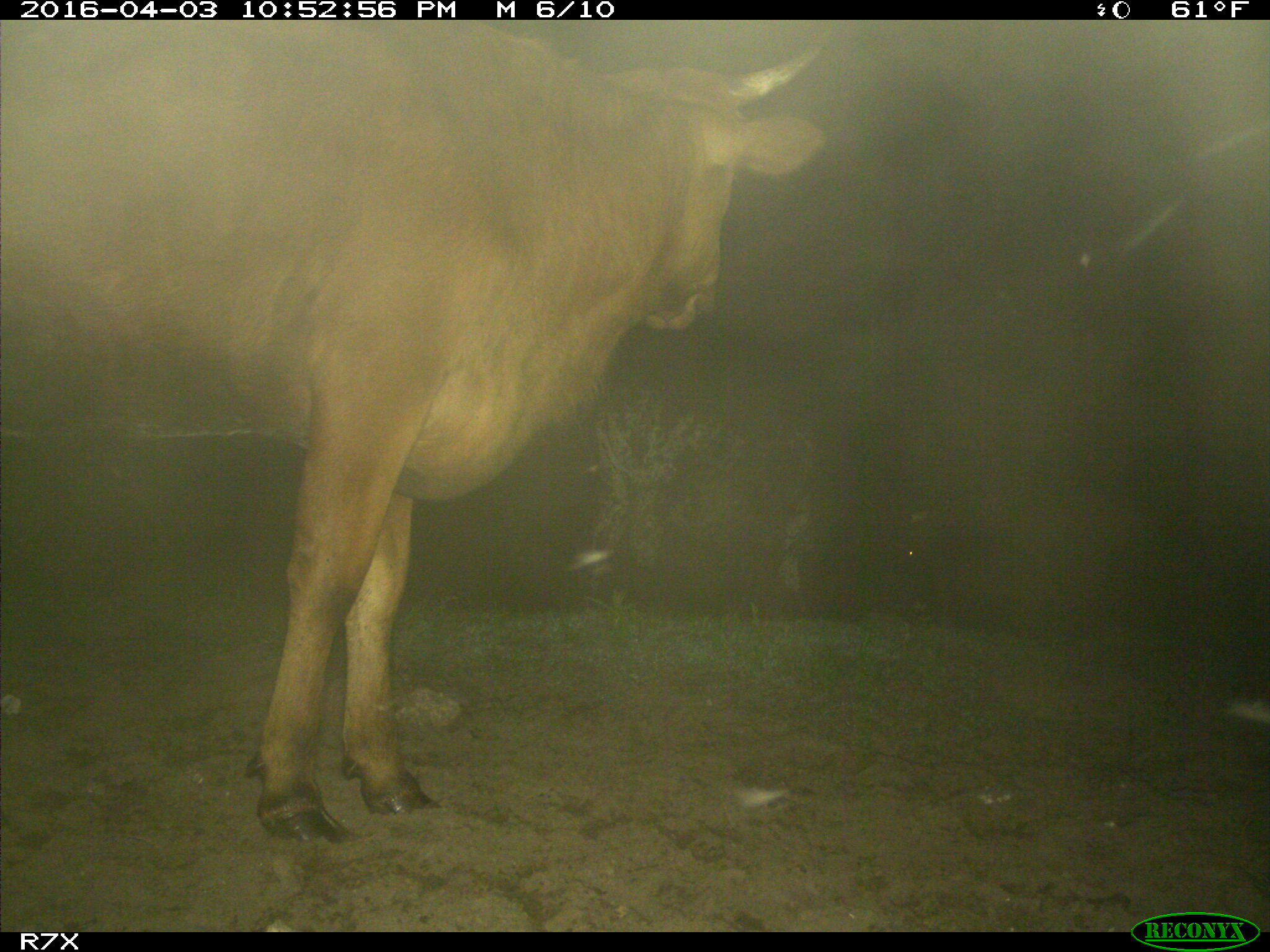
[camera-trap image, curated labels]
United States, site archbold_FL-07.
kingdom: Animalia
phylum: Chordata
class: Mammalia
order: Artiodactyla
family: Bovidae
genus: Bos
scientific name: Bos taurus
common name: domestic cow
Bos taurus (domestic cow).